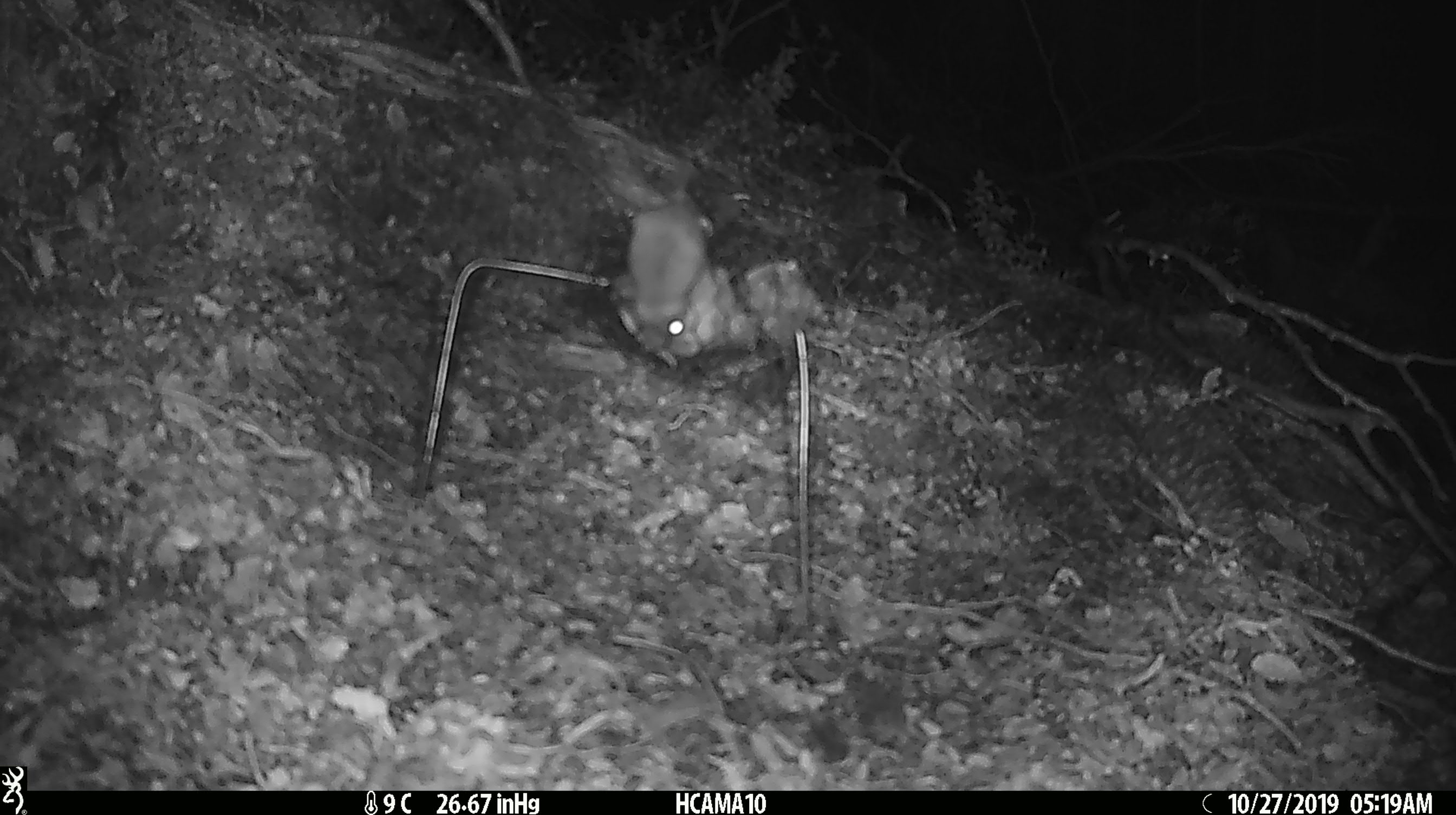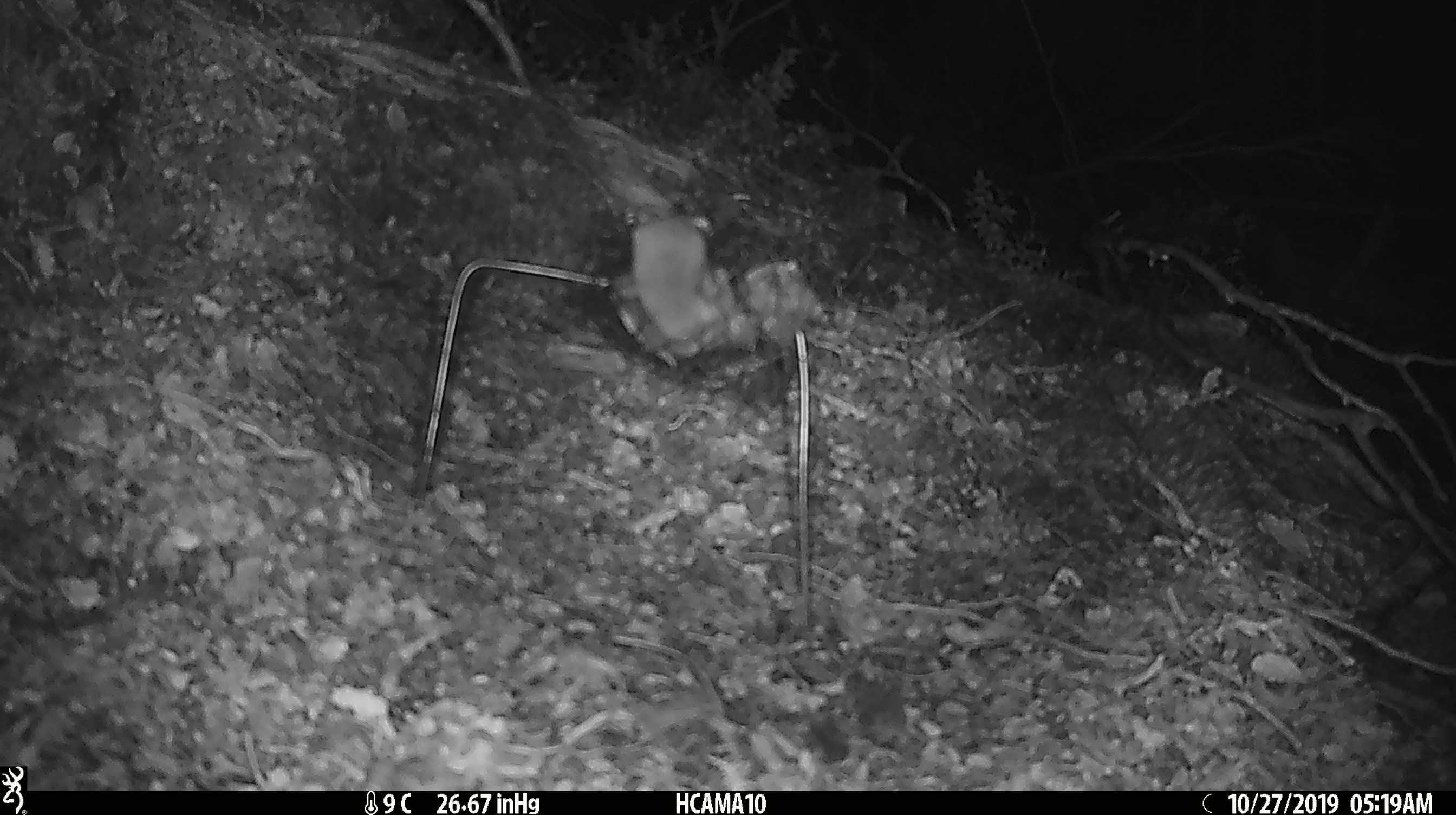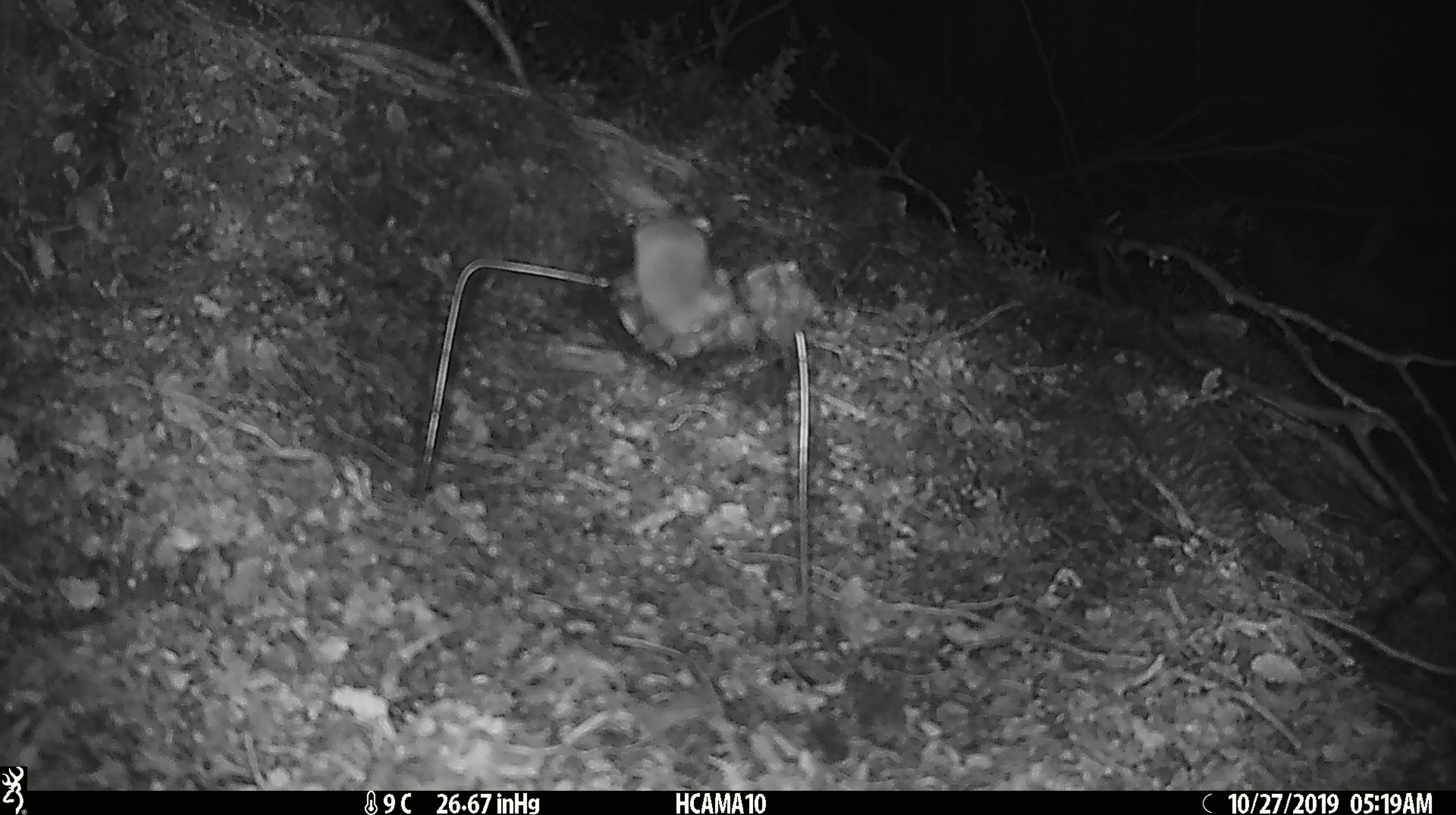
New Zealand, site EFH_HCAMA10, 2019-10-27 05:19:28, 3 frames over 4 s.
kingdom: Animalia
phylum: Chordata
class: Mammalia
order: Rodentia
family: Muridae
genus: Mus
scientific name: Mus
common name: mouse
Mouse (Mus).